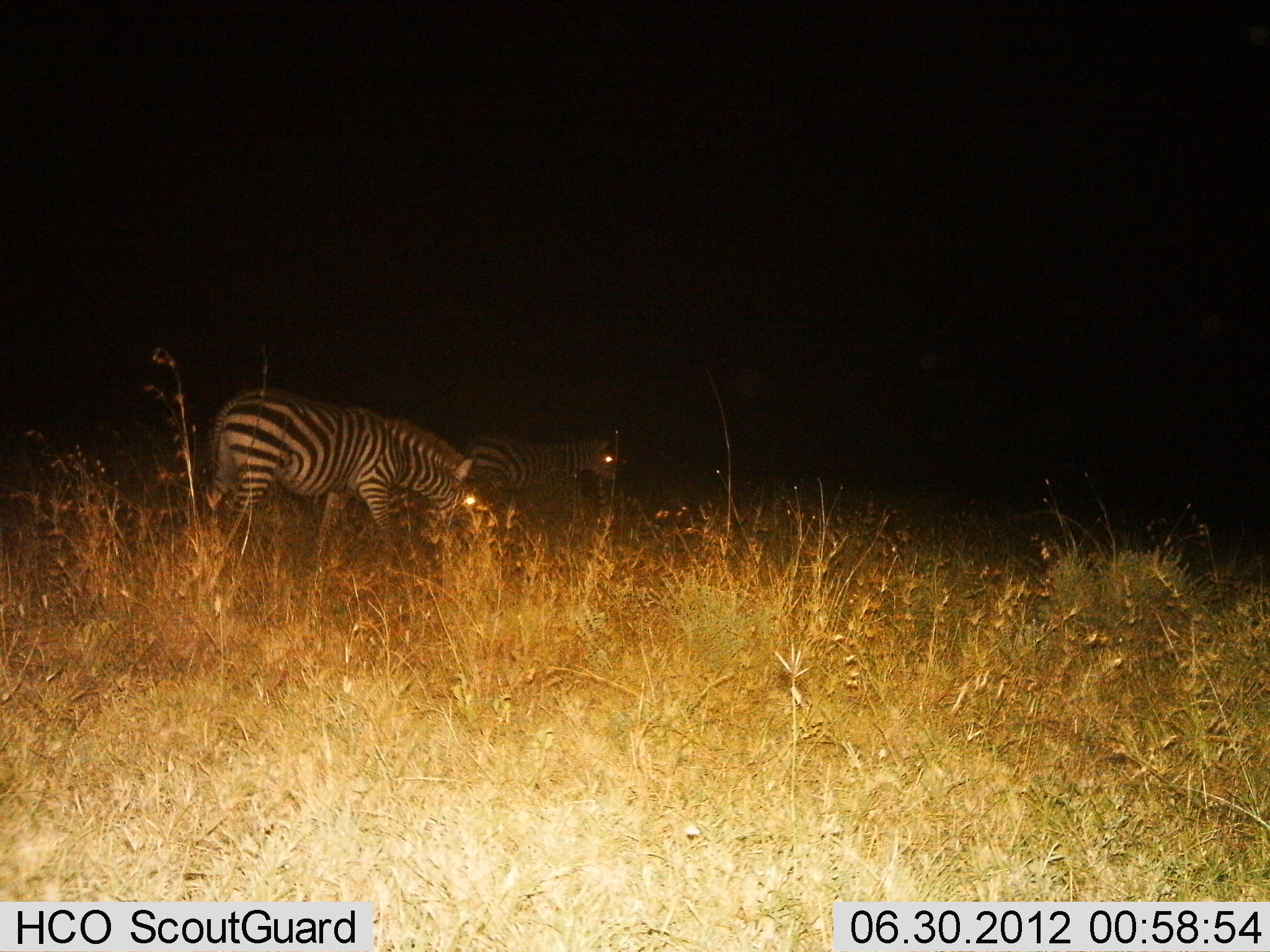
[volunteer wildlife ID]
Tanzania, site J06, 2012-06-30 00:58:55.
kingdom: Animalia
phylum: Chordata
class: Mammalia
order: Perissodactyla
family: Equidae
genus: Equus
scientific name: Equus quagga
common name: plains zebra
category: zebra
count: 2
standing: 40%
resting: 0%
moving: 30%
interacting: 0%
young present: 0%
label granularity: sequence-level